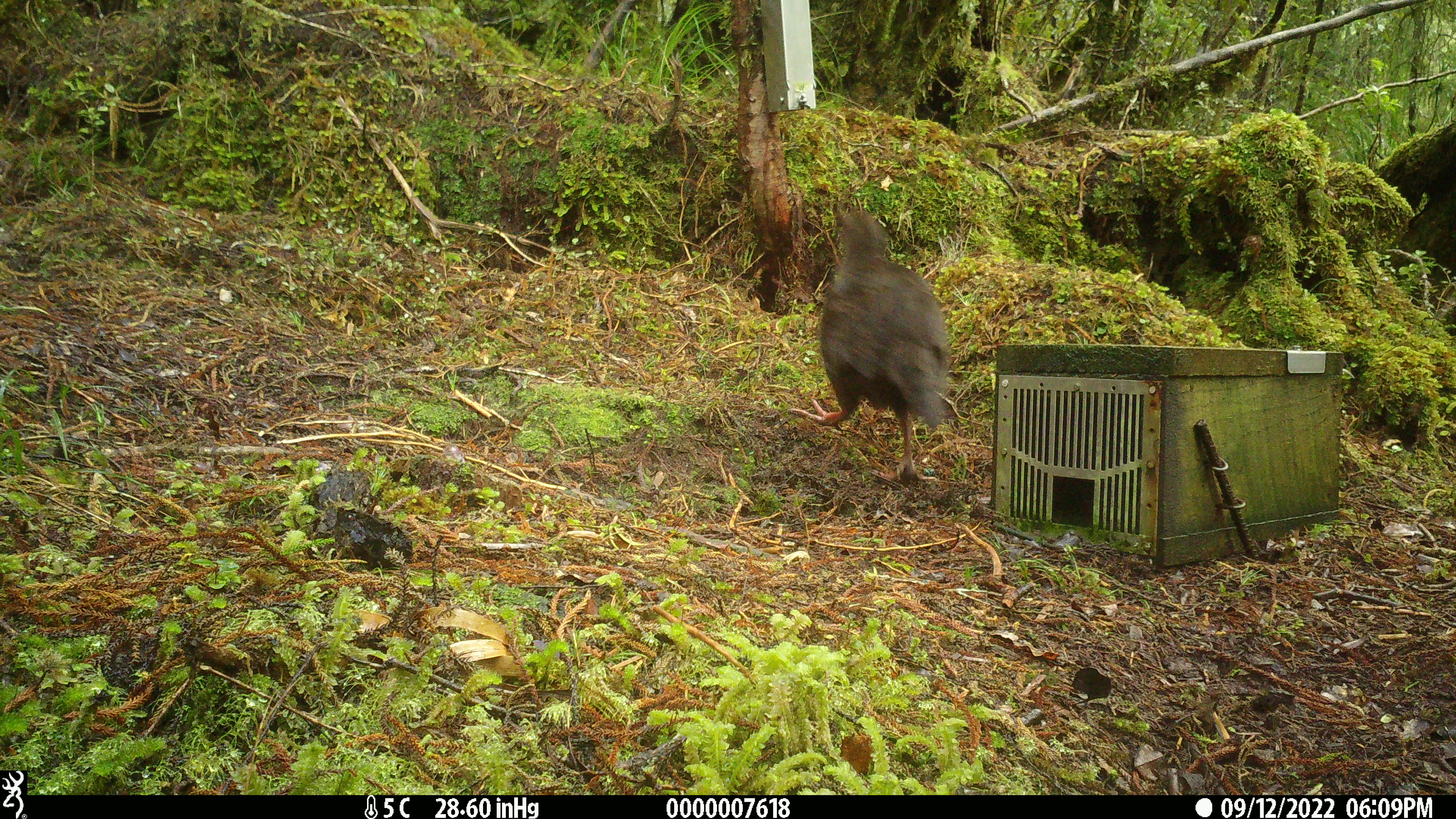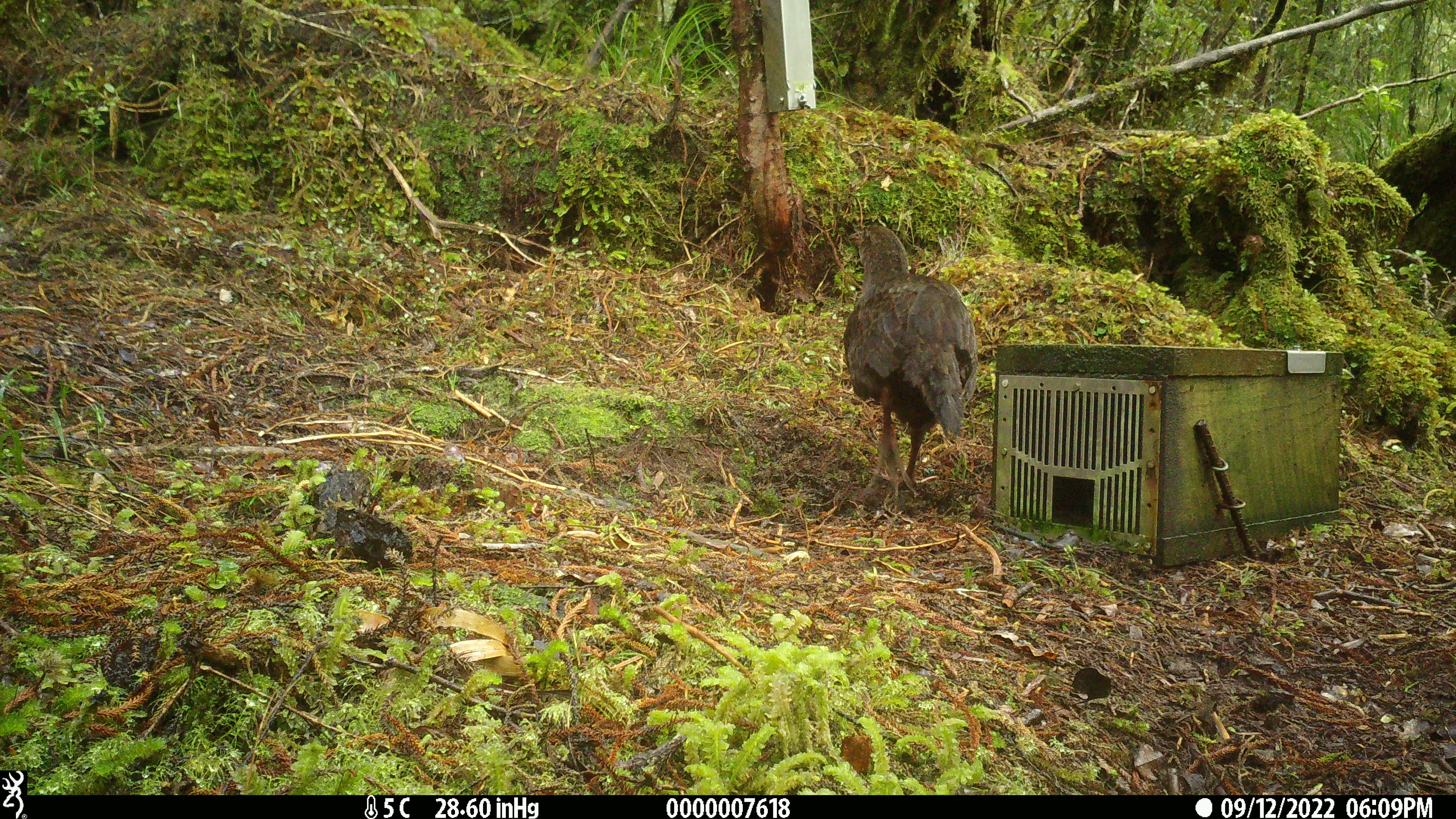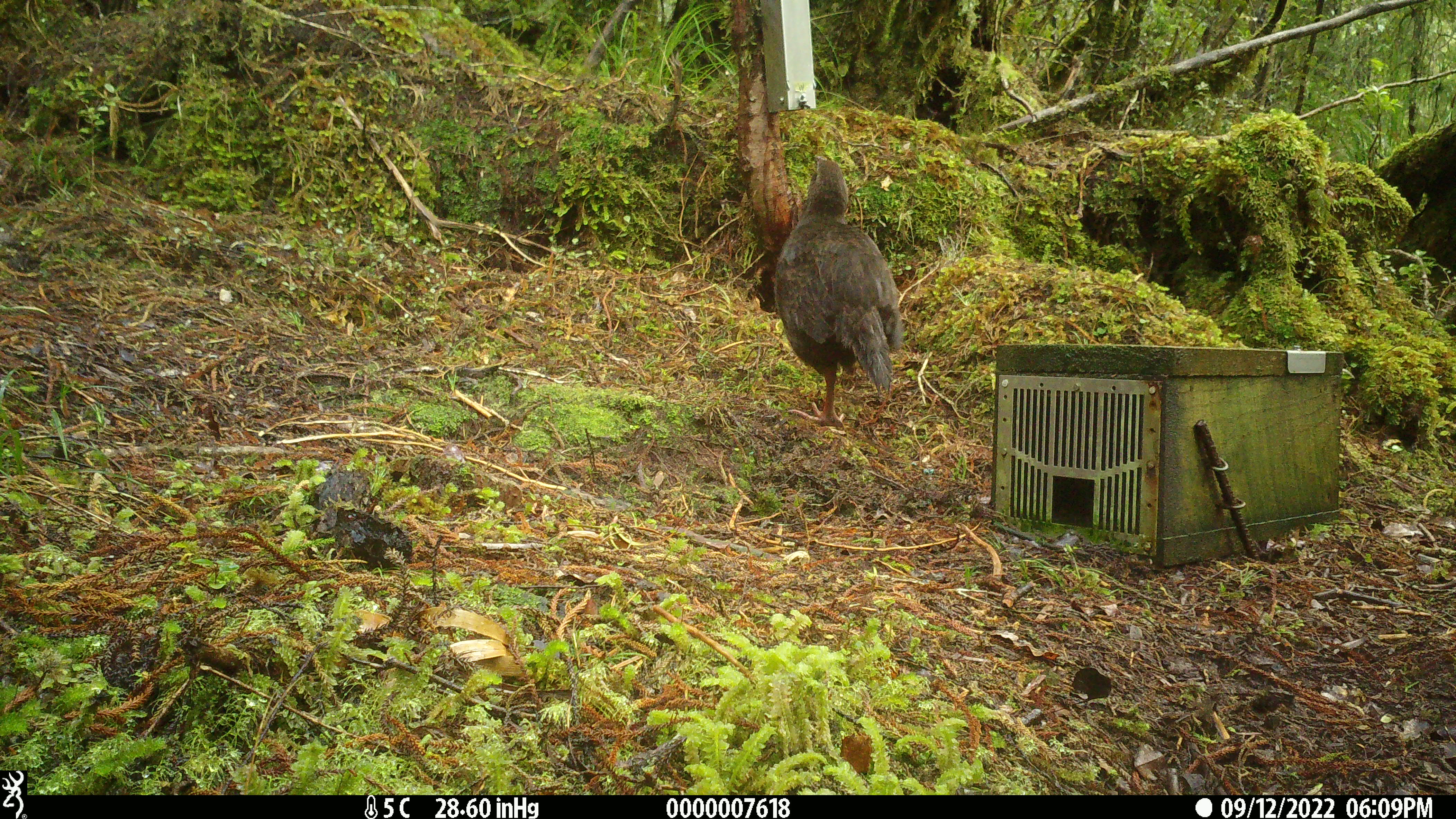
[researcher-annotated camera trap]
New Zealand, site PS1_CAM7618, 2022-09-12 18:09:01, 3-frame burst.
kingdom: Animalia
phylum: Chordata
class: Aves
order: Gruiformes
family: Rallidae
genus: Gallirallus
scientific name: Gallirallus australis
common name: weka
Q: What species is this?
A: Weka (Gallirallus australis).